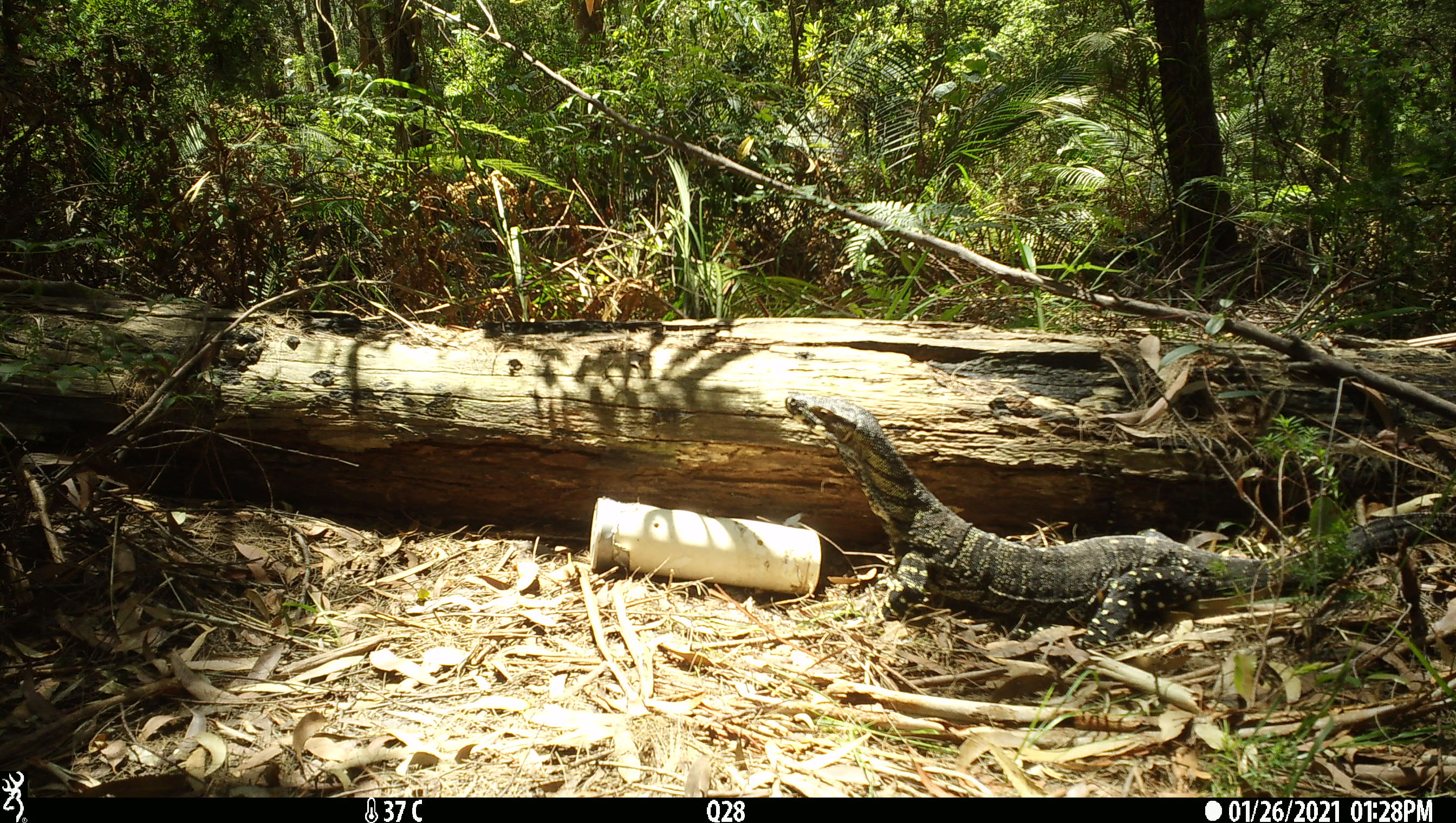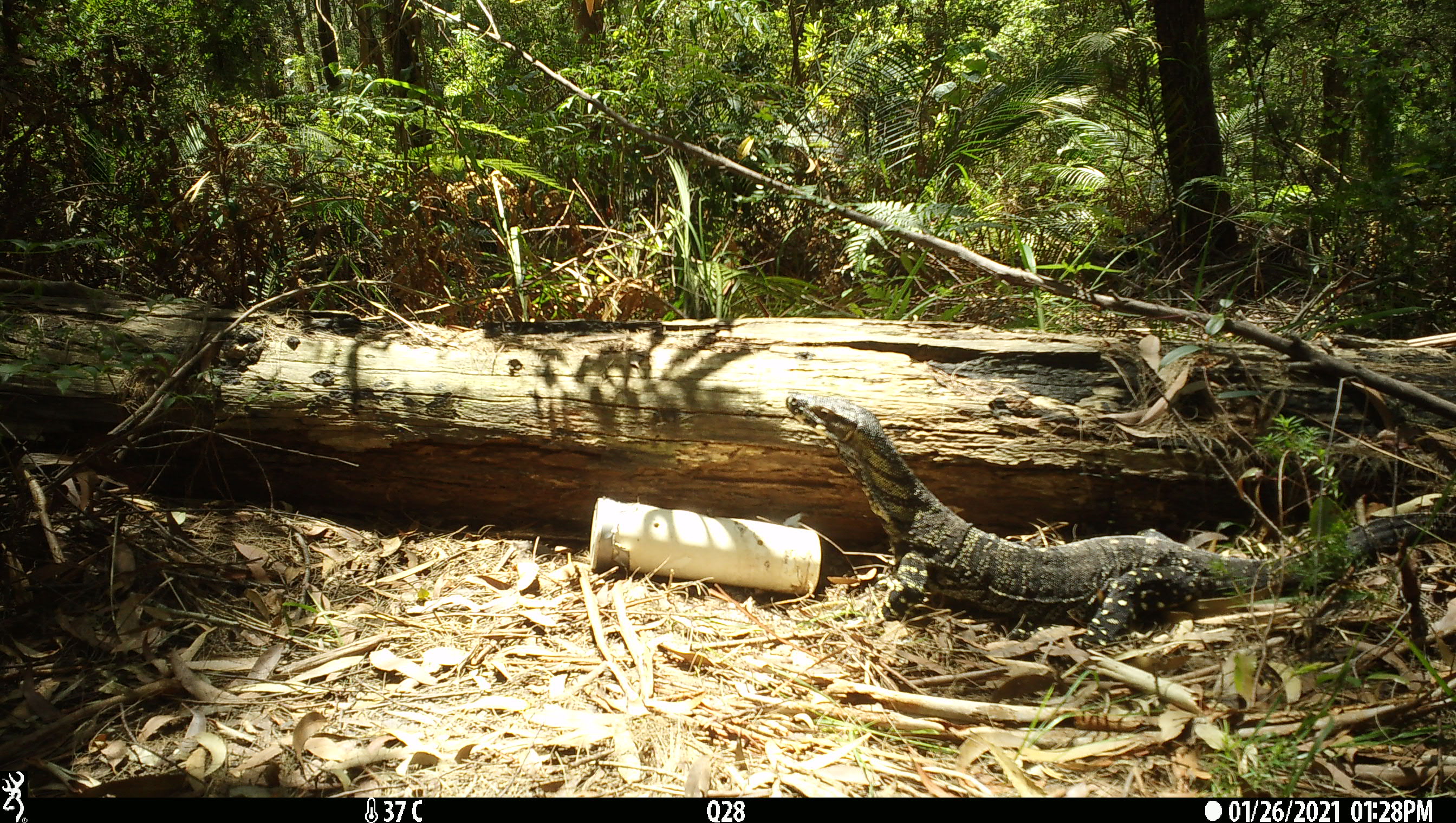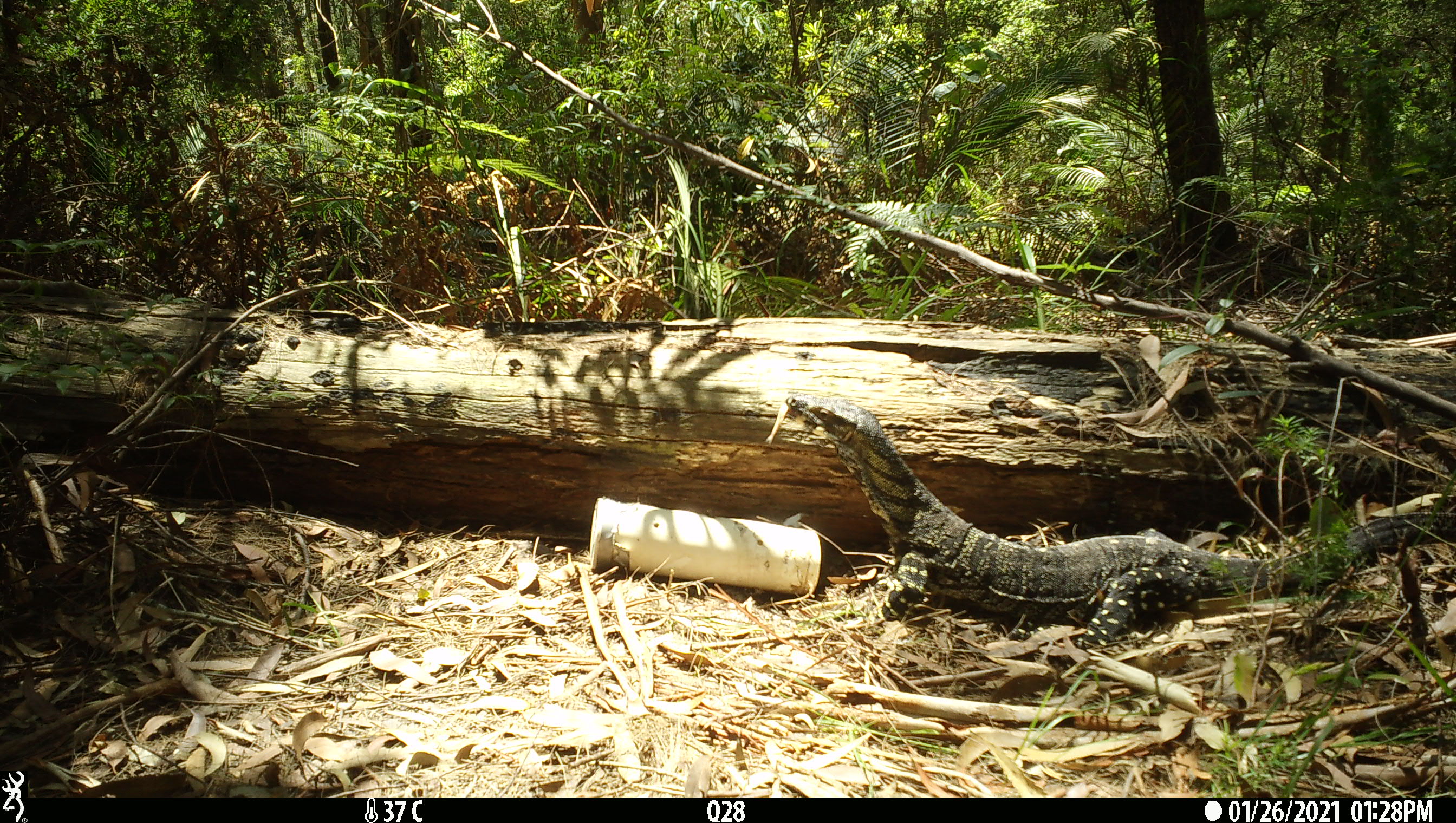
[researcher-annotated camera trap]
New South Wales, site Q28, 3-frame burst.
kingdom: Animalia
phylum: Chordata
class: Reptilia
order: Squamata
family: Varanidae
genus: Varanus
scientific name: Varanus varius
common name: lace monitor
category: goanna